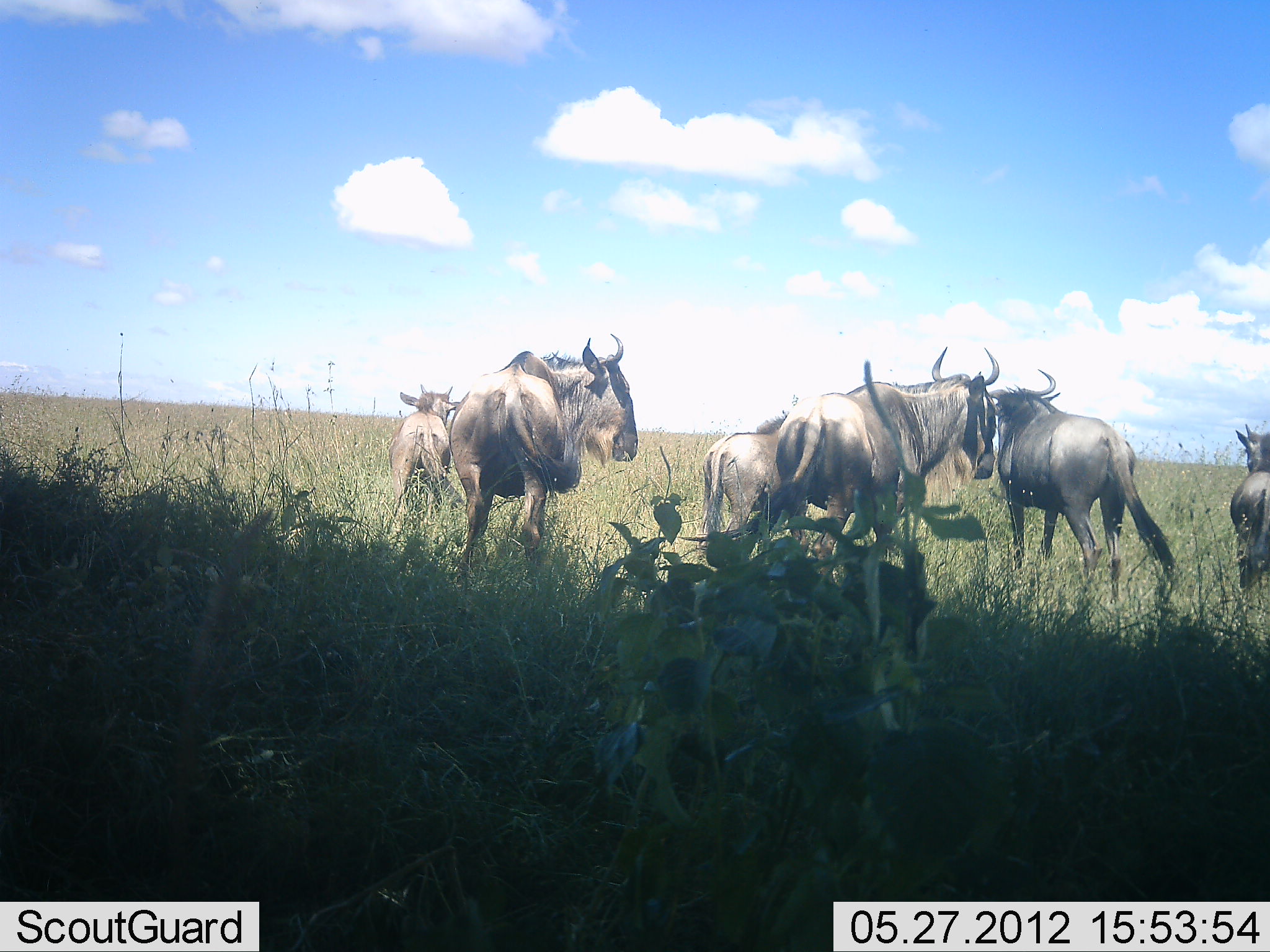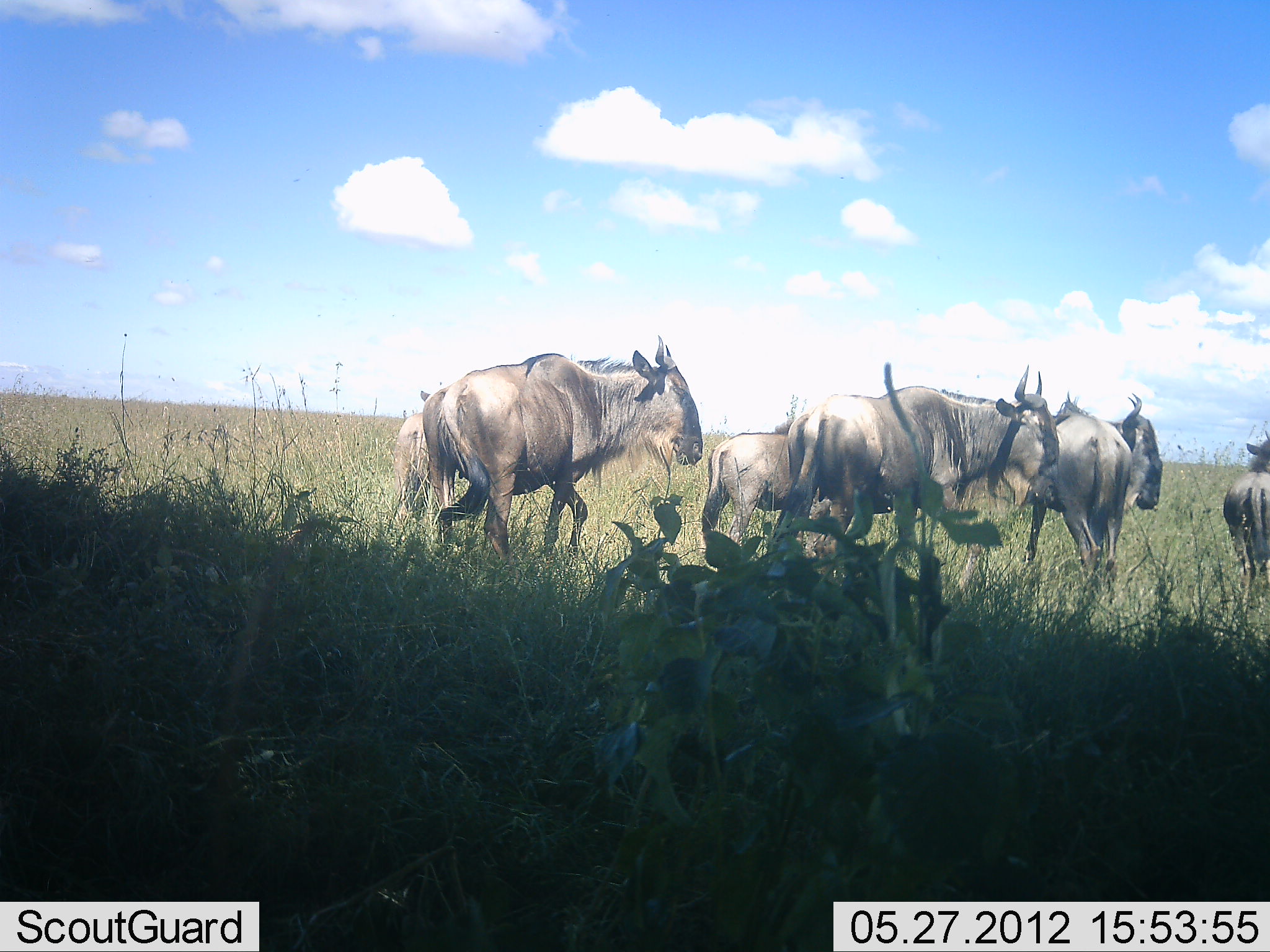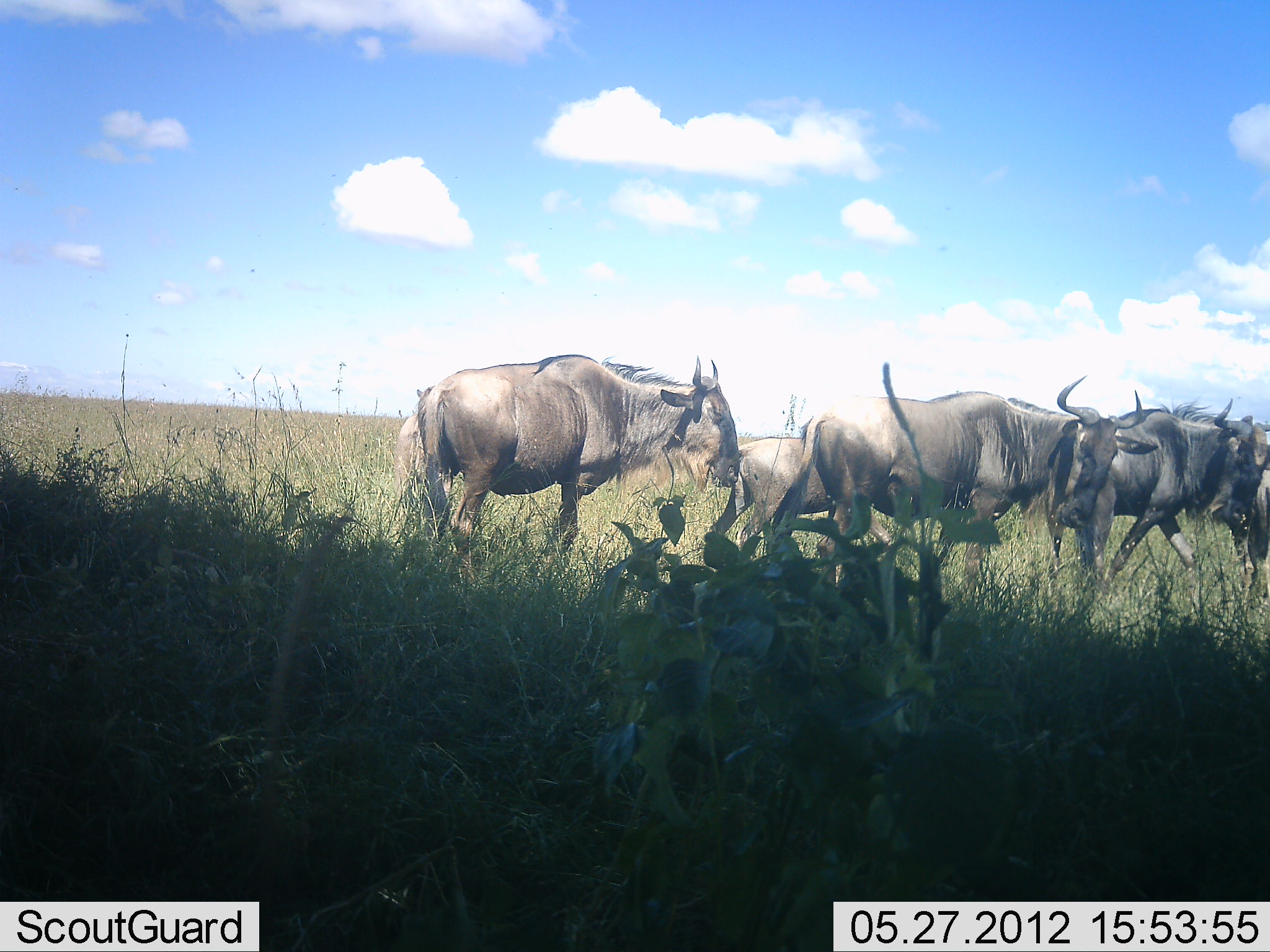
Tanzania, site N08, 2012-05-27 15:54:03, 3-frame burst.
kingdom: Animalia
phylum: Chordata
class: Mammalia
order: Artiodactyla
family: Bovidae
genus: Connochaetes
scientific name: Connochaetes taurinus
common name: blue wildebeest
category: wildebeest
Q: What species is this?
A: Wildebeest (blue wildebeest) (Connochaetes taurinus).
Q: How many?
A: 6.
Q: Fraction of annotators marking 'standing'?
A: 25%.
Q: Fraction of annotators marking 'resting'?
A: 0%.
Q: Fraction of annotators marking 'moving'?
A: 88%.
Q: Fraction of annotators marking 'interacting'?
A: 4%.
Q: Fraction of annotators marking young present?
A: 67%.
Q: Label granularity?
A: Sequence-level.